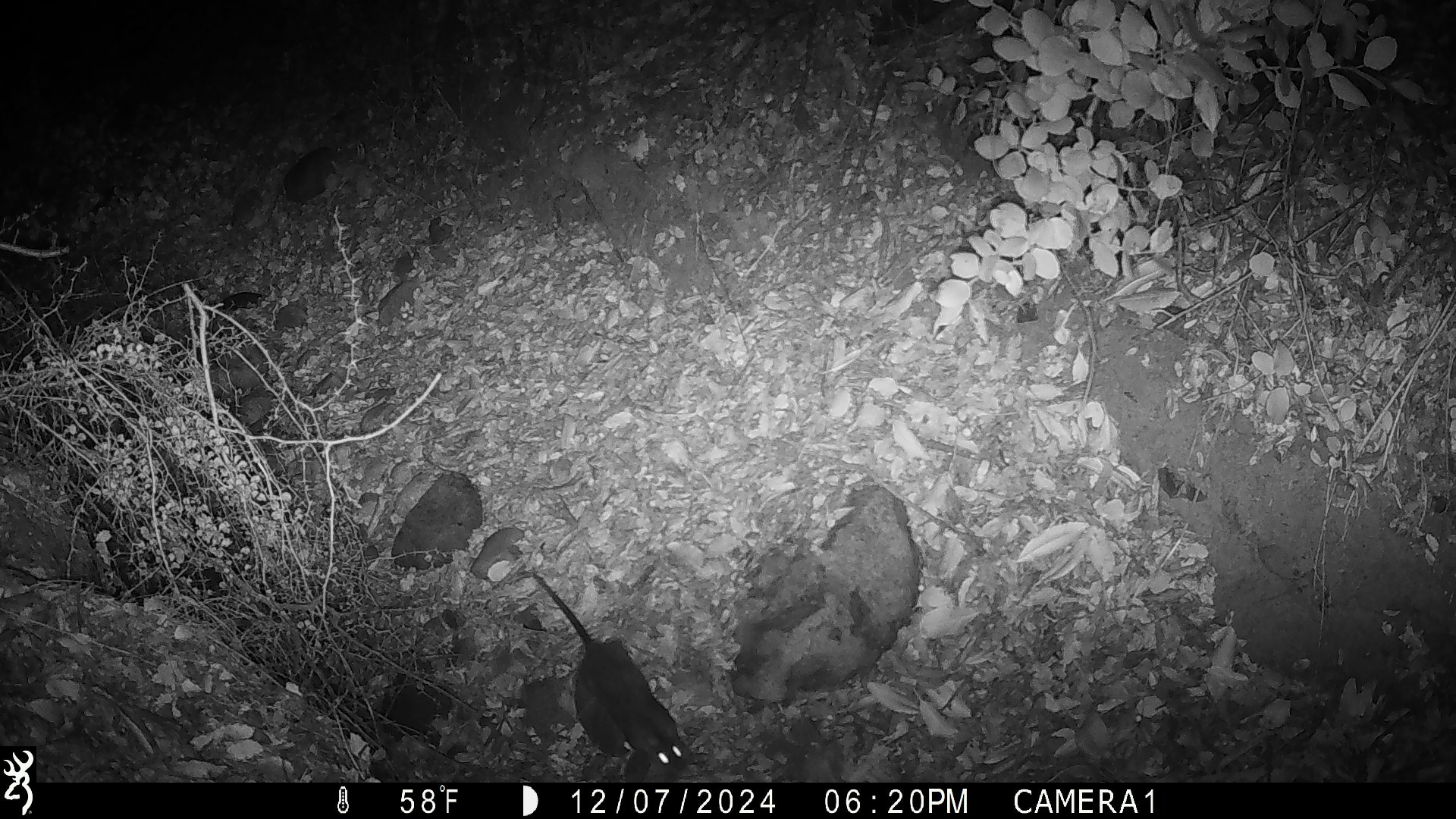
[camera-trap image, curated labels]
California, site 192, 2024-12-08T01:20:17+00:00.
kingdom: Animalia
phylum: Chordata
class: Mammalia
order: Rodentia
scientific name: Rodentia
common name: mouse or rat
Mouse or rat (Rodentia).